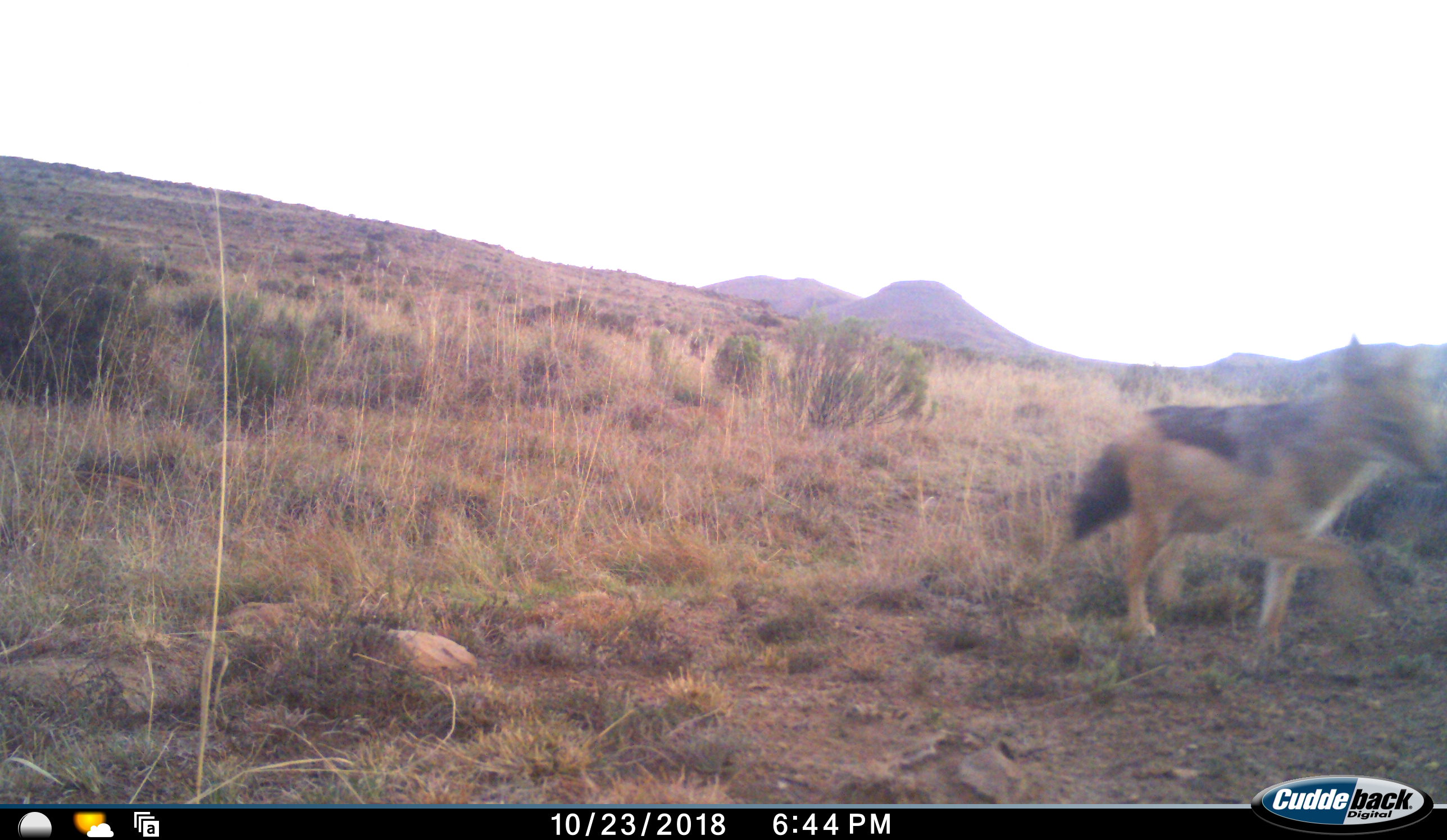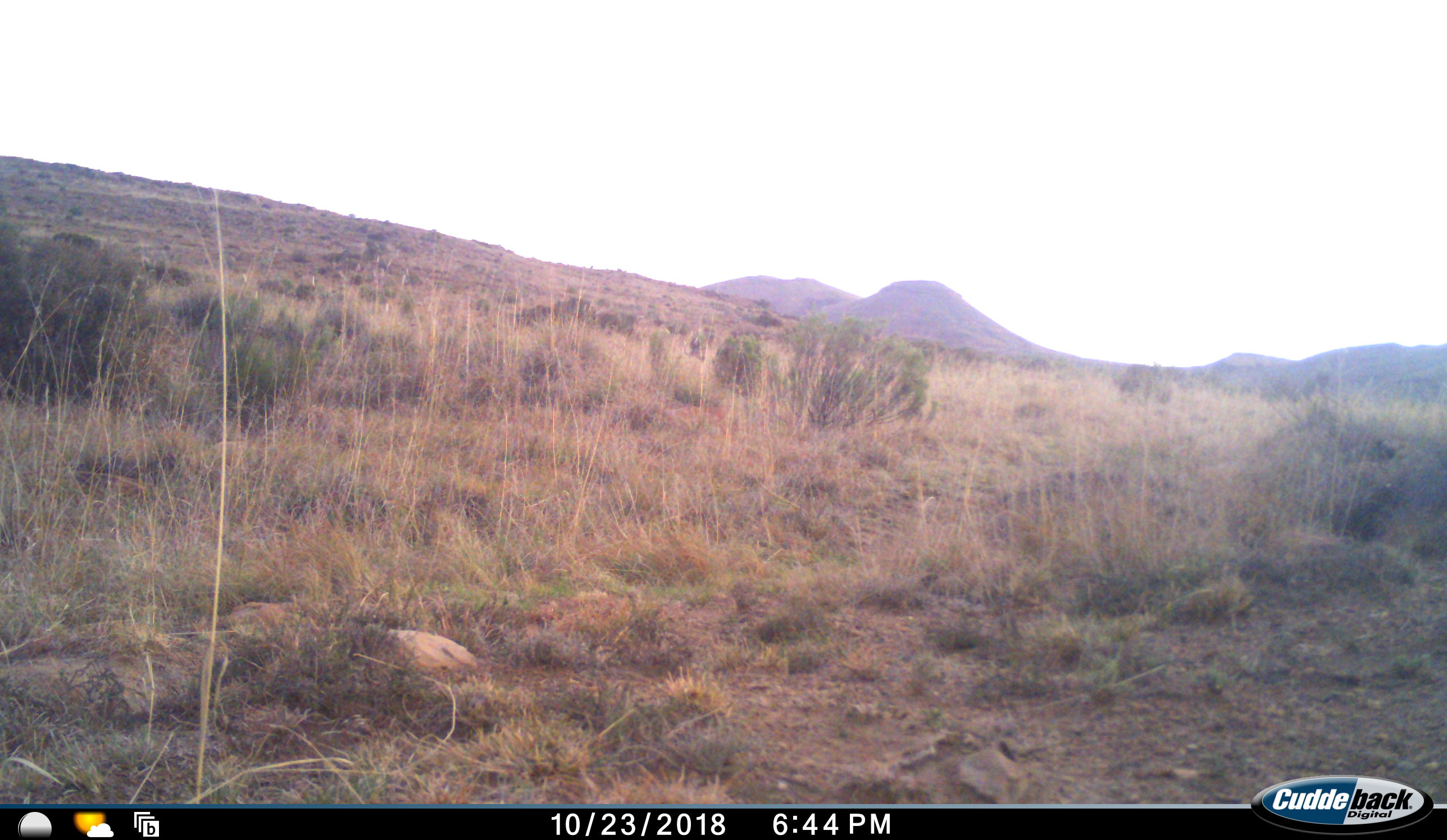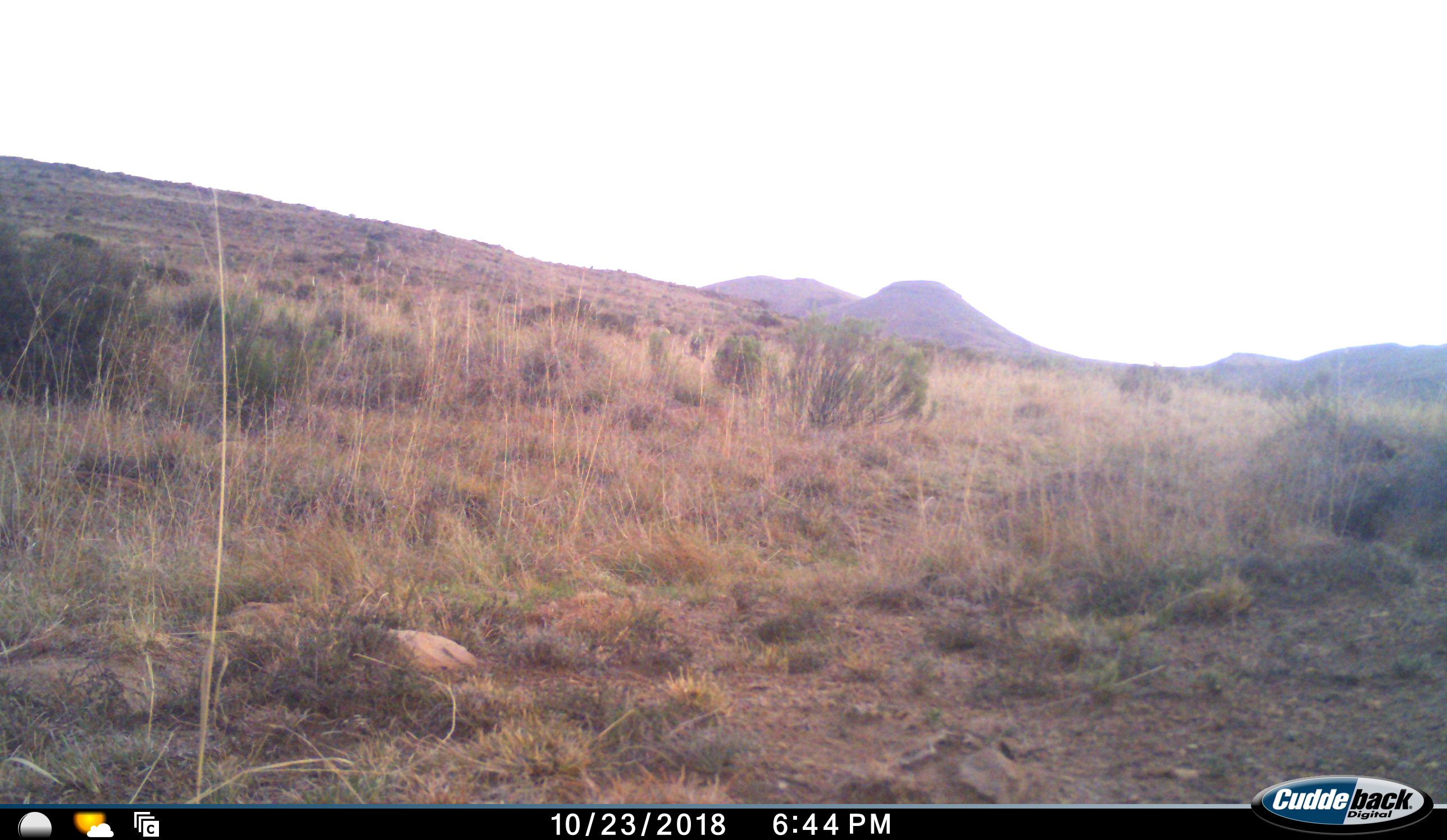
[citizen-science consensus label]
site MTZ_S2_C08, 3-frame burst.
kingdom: Animalia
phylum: Chordata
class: Mammalia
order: Carnivora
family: Canidae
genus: Lupulella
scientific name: Lupulella mesomelas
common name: black-backed jackal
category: jackalblackbacked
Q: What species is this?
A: Jackalblackbacked (black-backed jackal) (Lupulella mesomelas).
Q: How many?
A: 1.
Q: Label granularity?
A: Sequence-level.